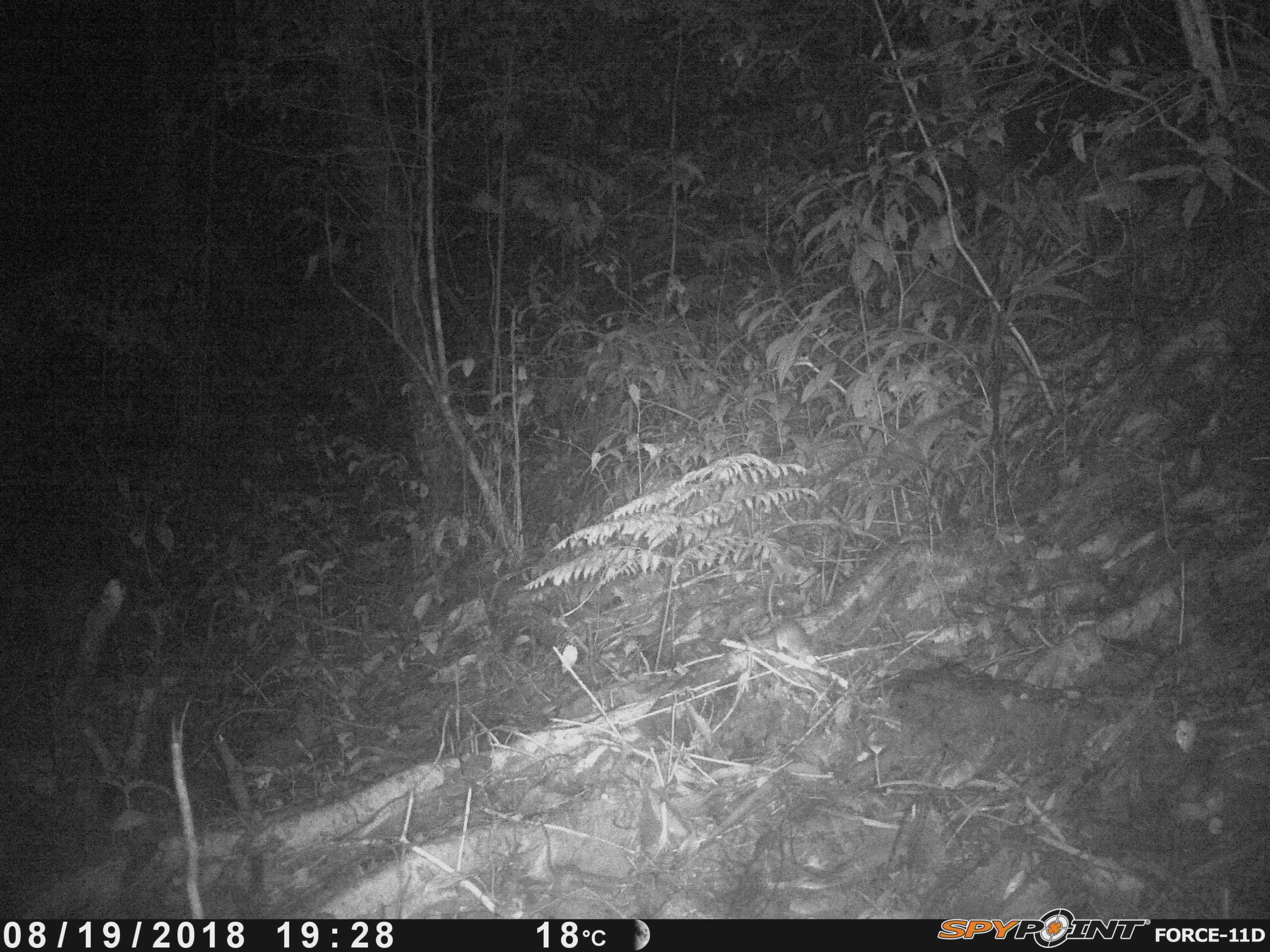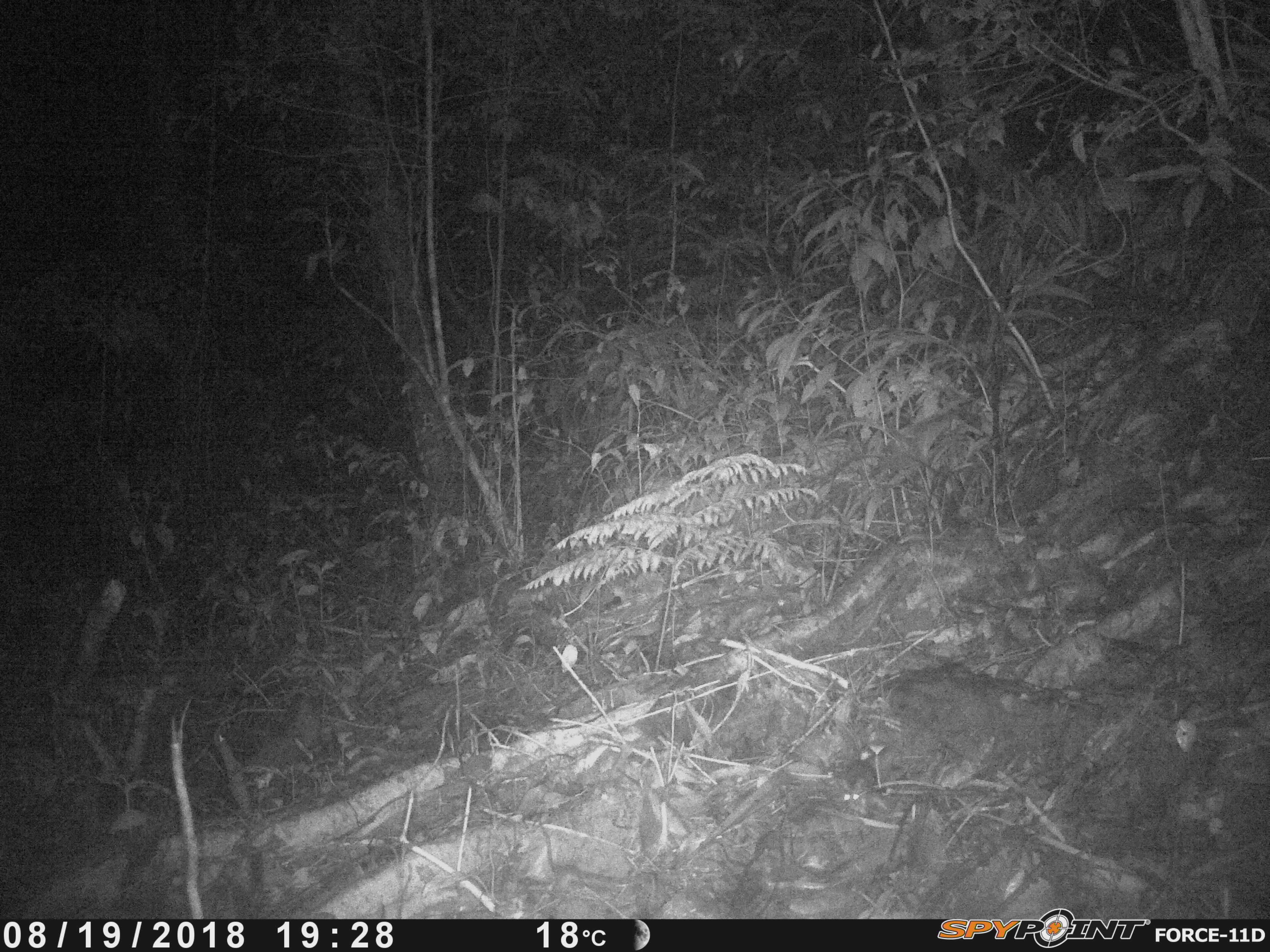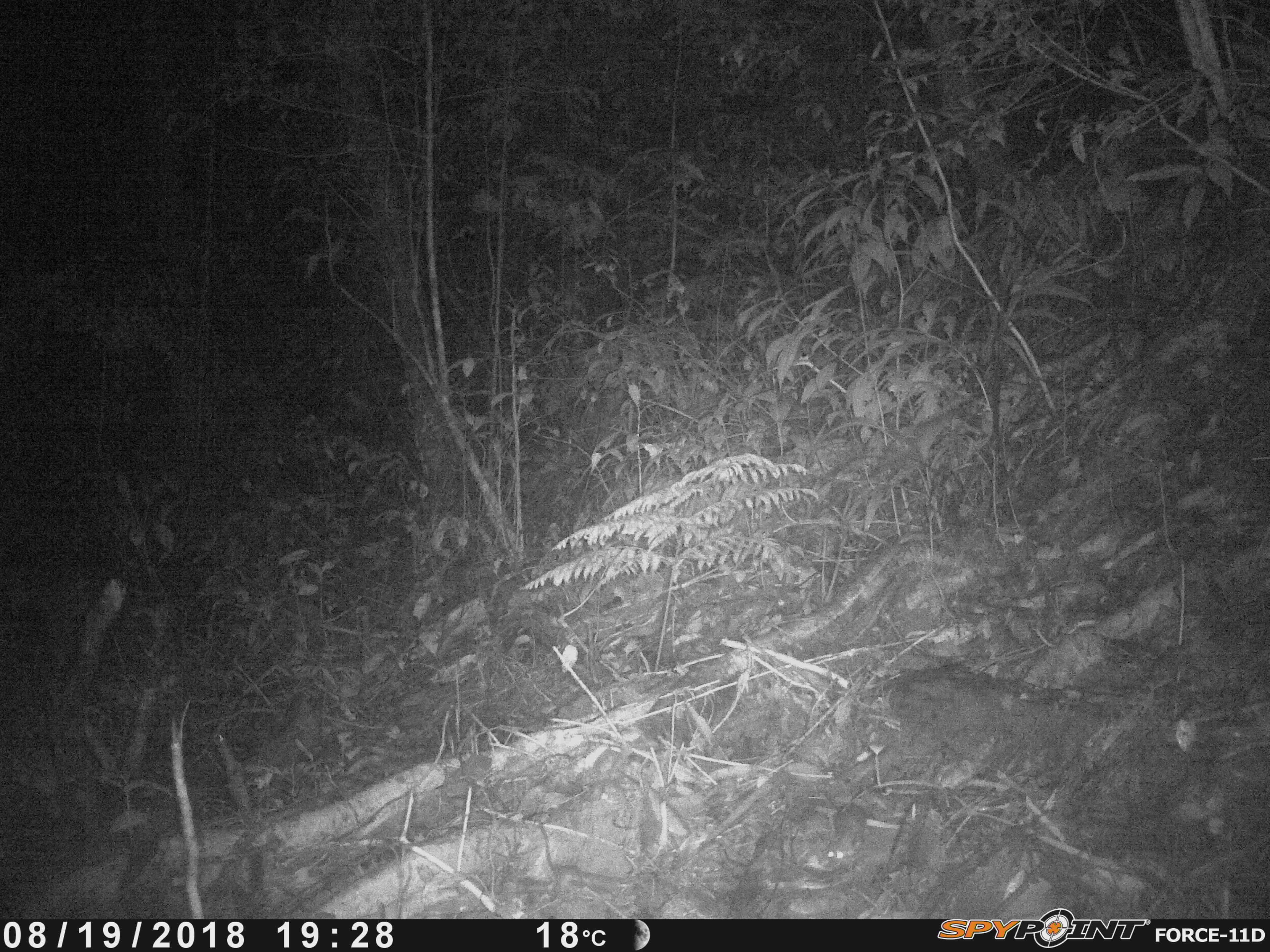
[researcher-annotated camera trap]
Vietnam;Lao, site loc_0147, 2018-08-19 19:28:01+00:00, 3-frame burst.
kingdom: Animalia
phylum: Chordata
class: Mammalia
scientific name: Mammalia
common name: mammal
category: unidentified small mammal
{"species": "unidentified small mammal (mammal) (Mammalia)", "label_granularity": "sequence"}